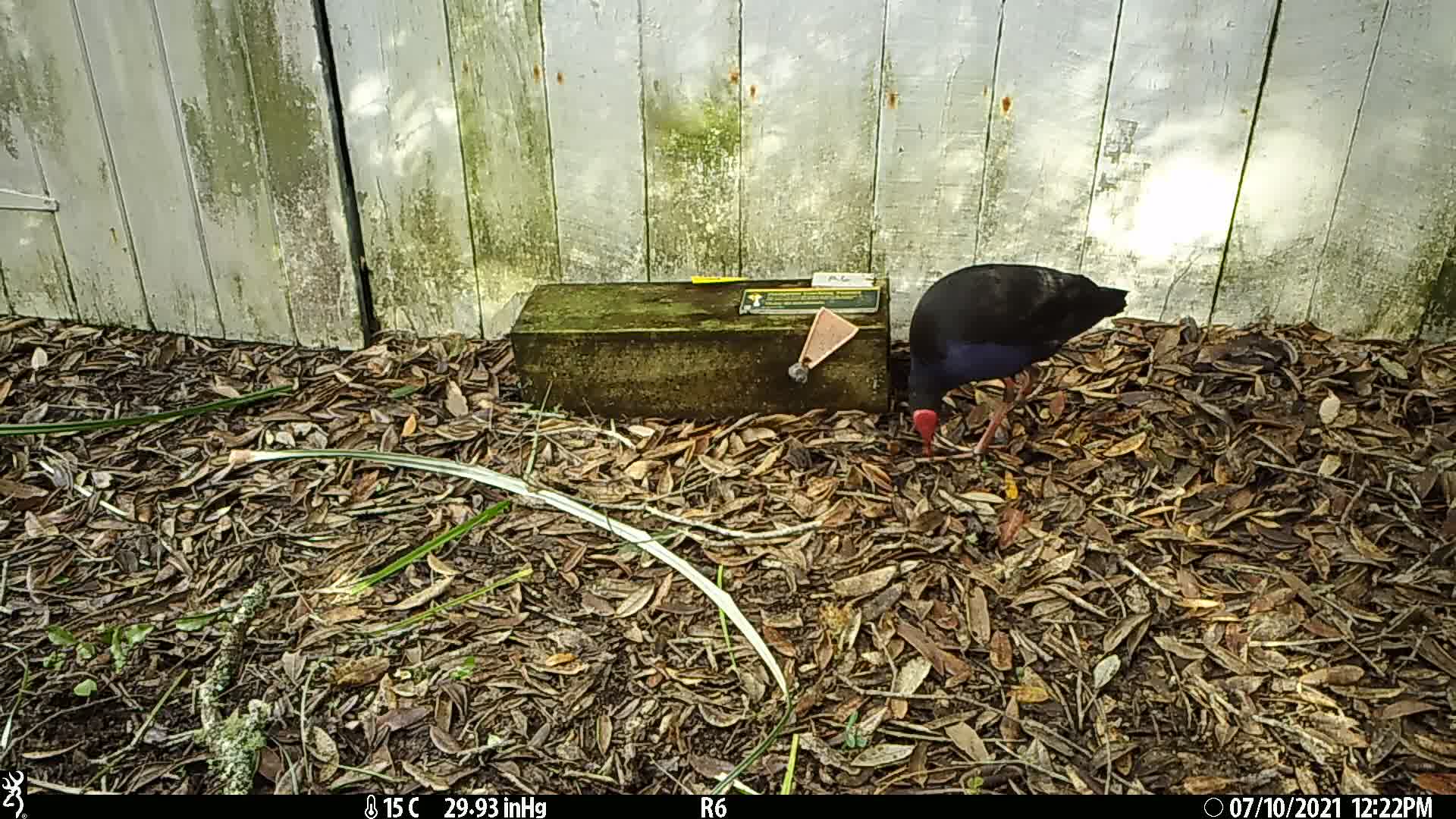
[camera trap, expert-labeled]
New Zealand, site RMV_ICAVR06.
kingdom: Animalia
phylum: Chordata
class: Aves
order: Gruiformes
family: Rallidae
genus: Porphyrio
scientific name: Porphyrio melanotus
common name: australasian swamphen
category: pukeko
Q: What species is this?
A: Pukeko (australasian swamphen) (Porphyrio melanotus).